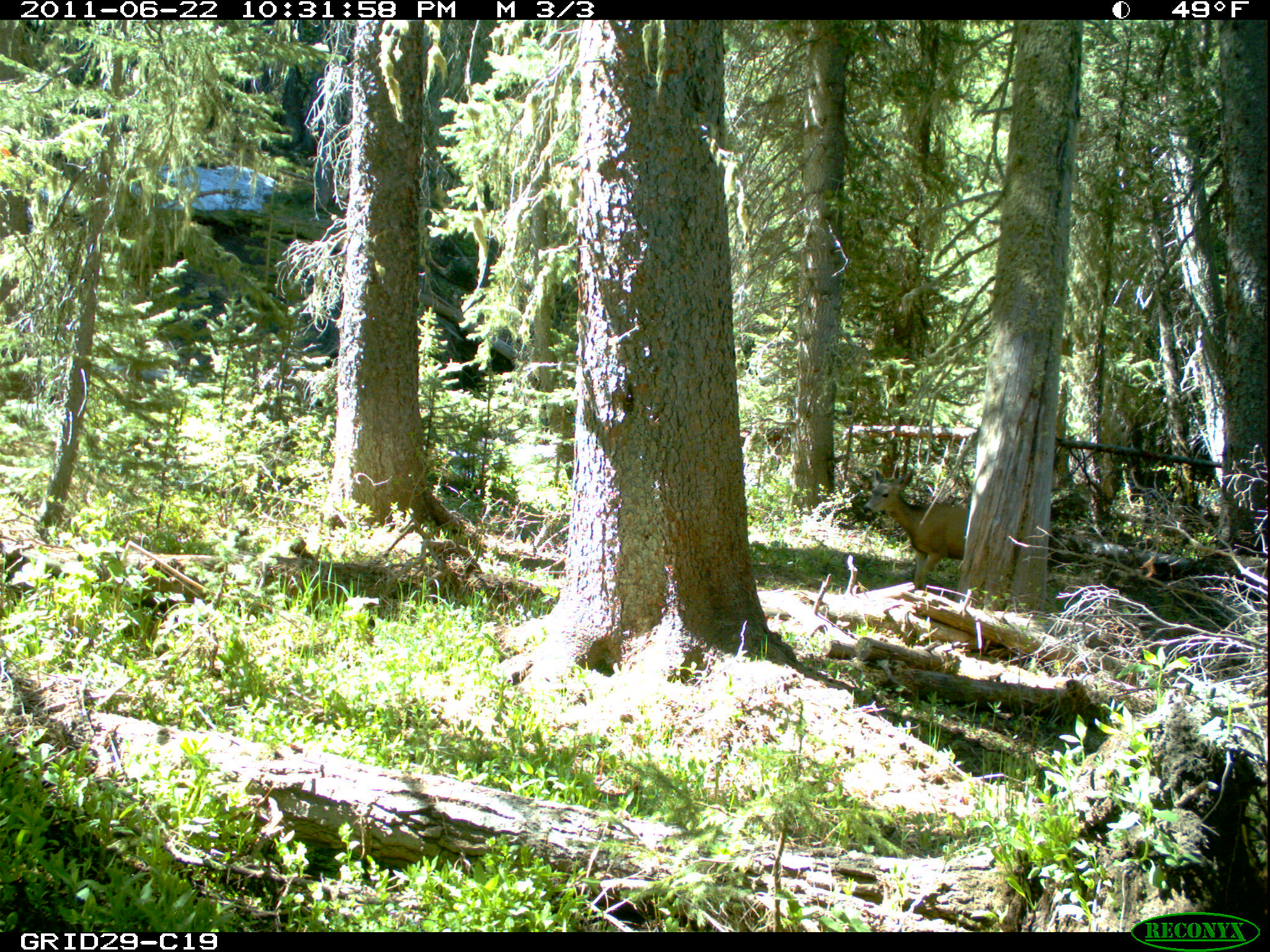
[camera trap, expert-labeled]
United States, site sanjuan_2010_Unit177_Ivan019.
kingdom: Animalia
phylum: Chordata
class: Mammalia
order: Artiodactyla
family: Cervidae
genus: Odocoileus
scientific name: Odocoileus hemionus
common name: mule deer